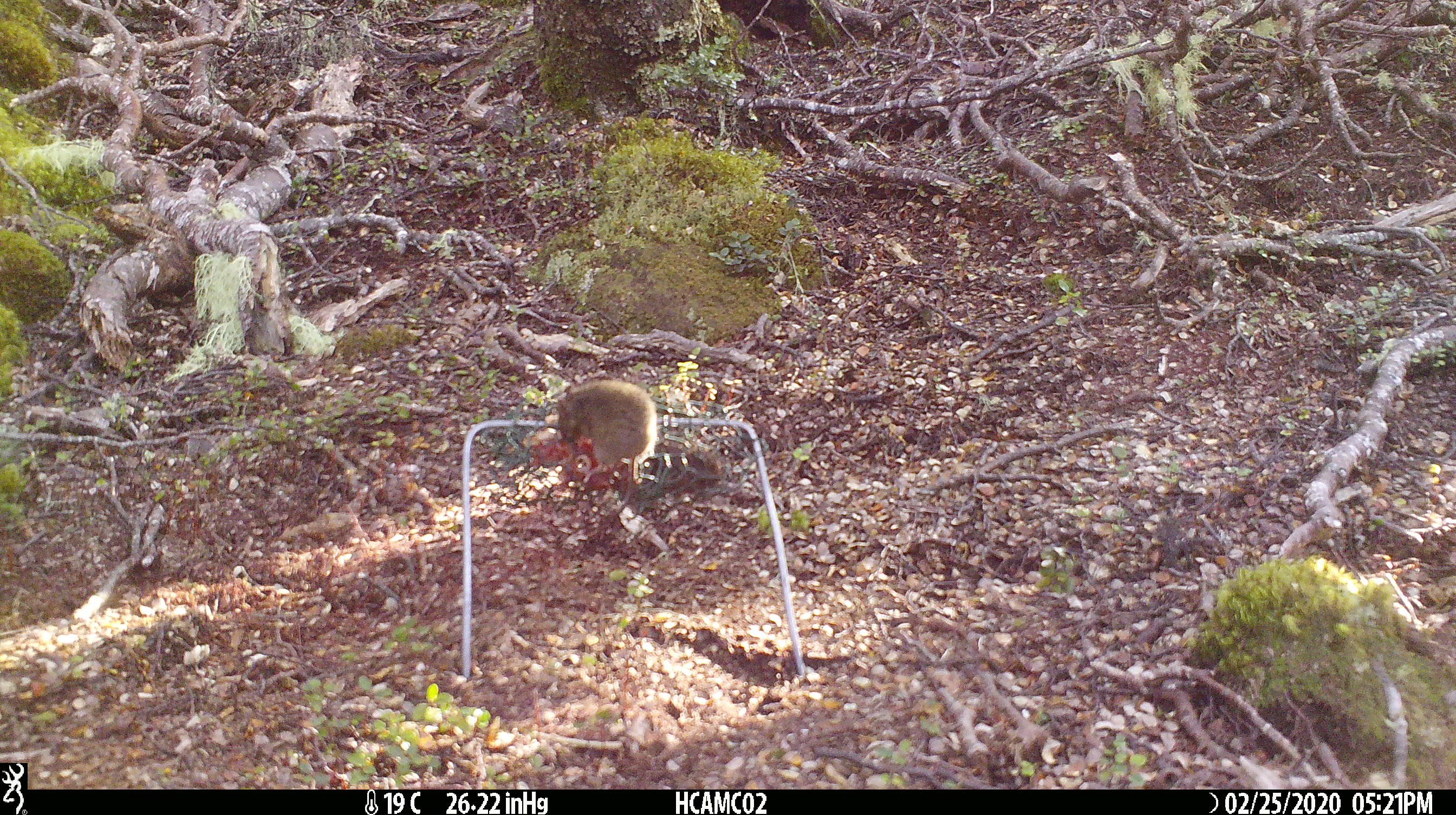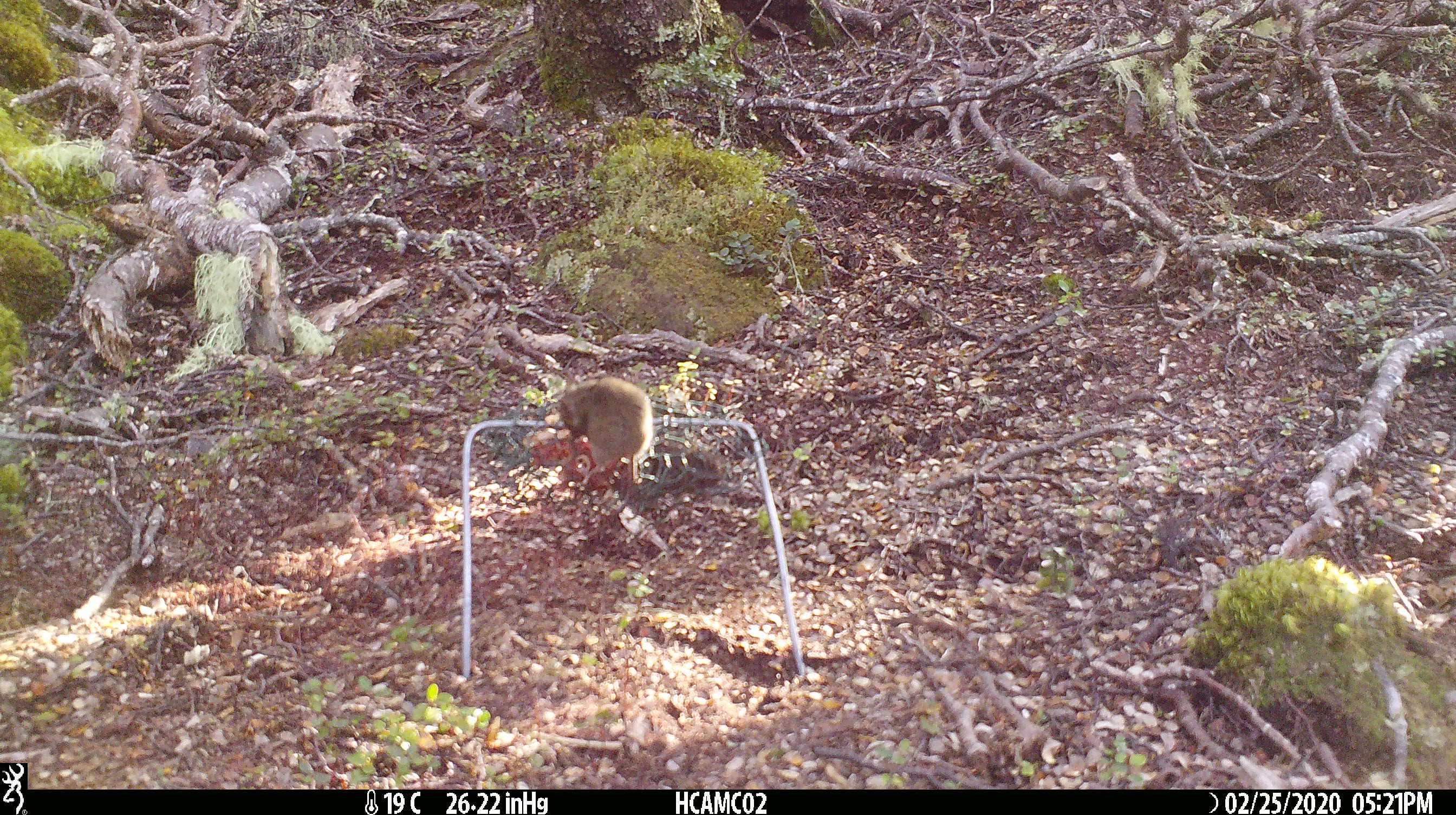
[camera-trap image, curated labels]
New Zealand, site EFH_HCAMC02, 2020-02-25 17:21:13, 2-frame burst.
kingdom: Animalia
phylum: Chordata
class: Mammalia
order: Rodentia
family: Muridae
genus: Mus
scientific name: Mus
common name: mouse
Mouse (Mus).